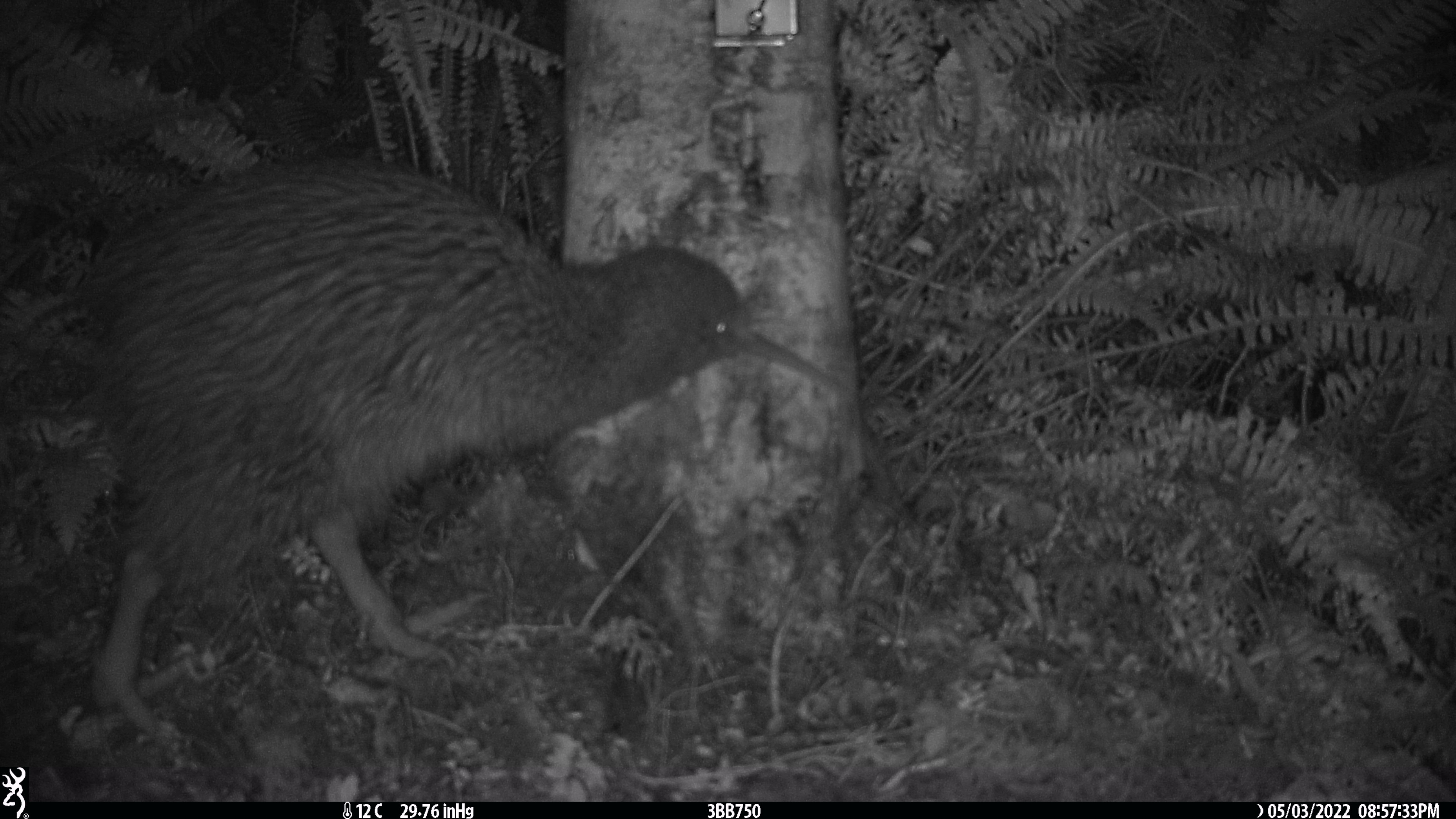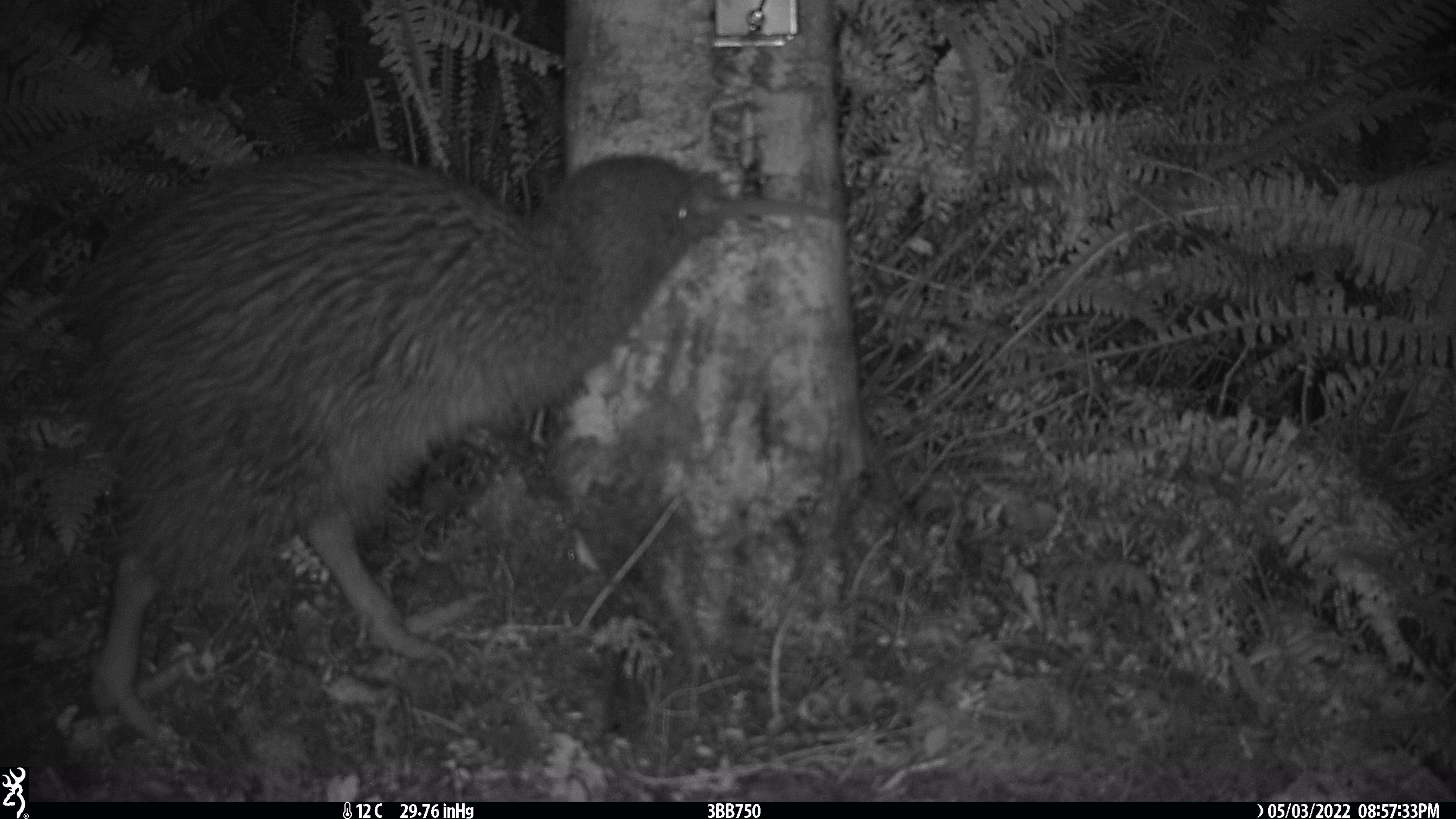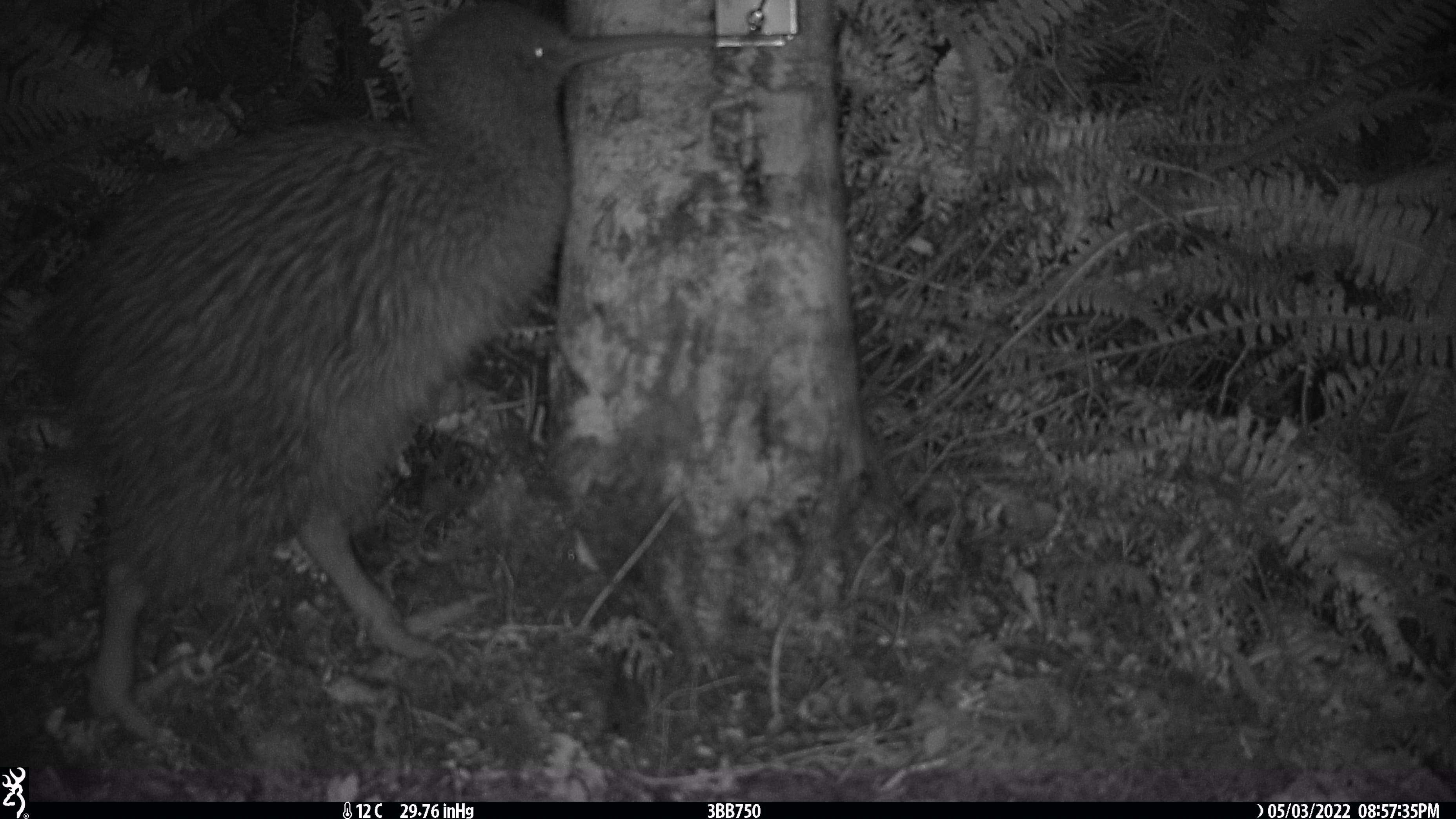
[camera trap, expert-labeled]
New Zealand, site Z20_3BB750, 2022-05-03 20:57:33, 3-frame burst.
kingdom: Animalia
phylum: Chordata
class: Aves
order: Apterygiformes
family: Apterygidae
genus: Apteryx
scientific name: Apteryx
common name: kiwi